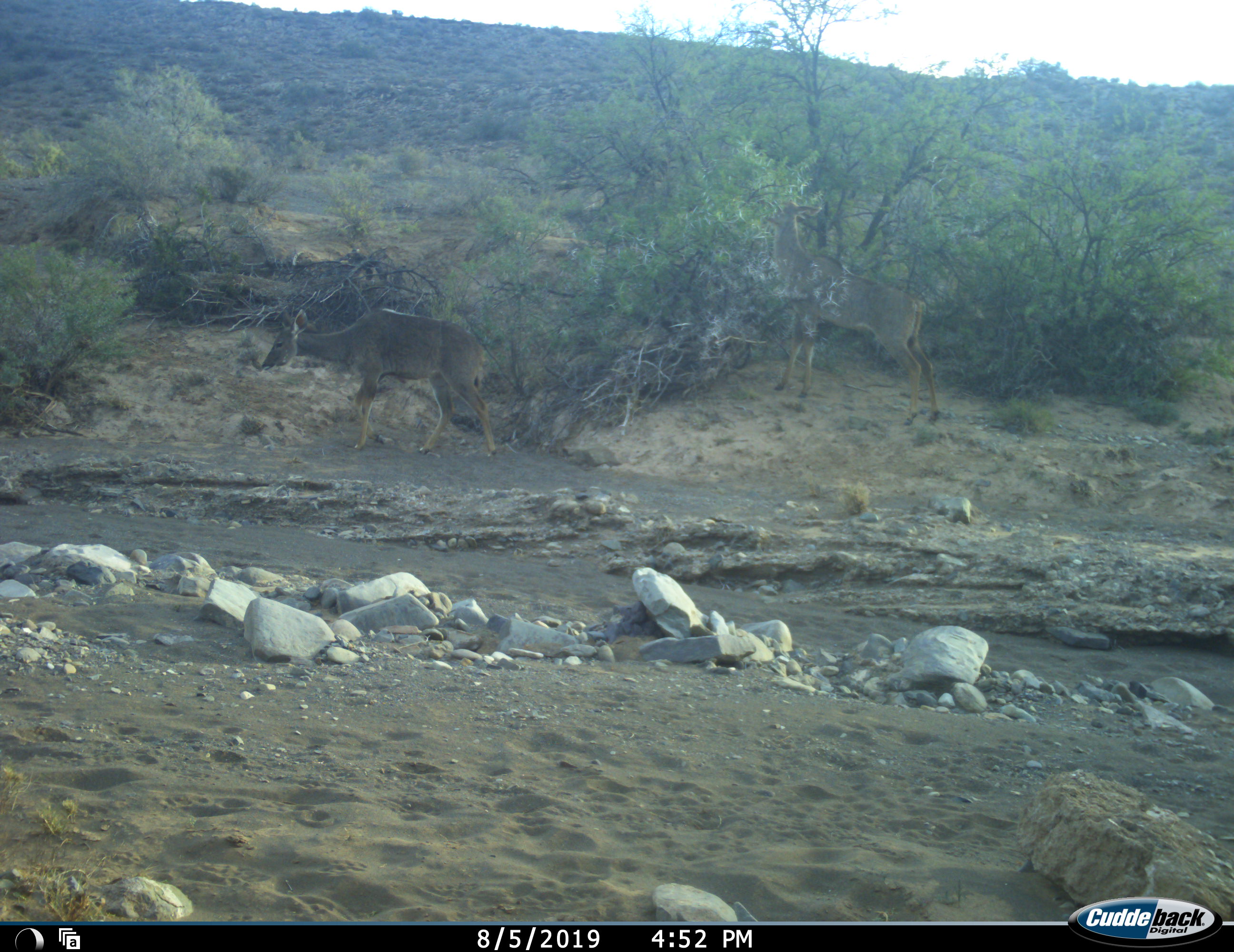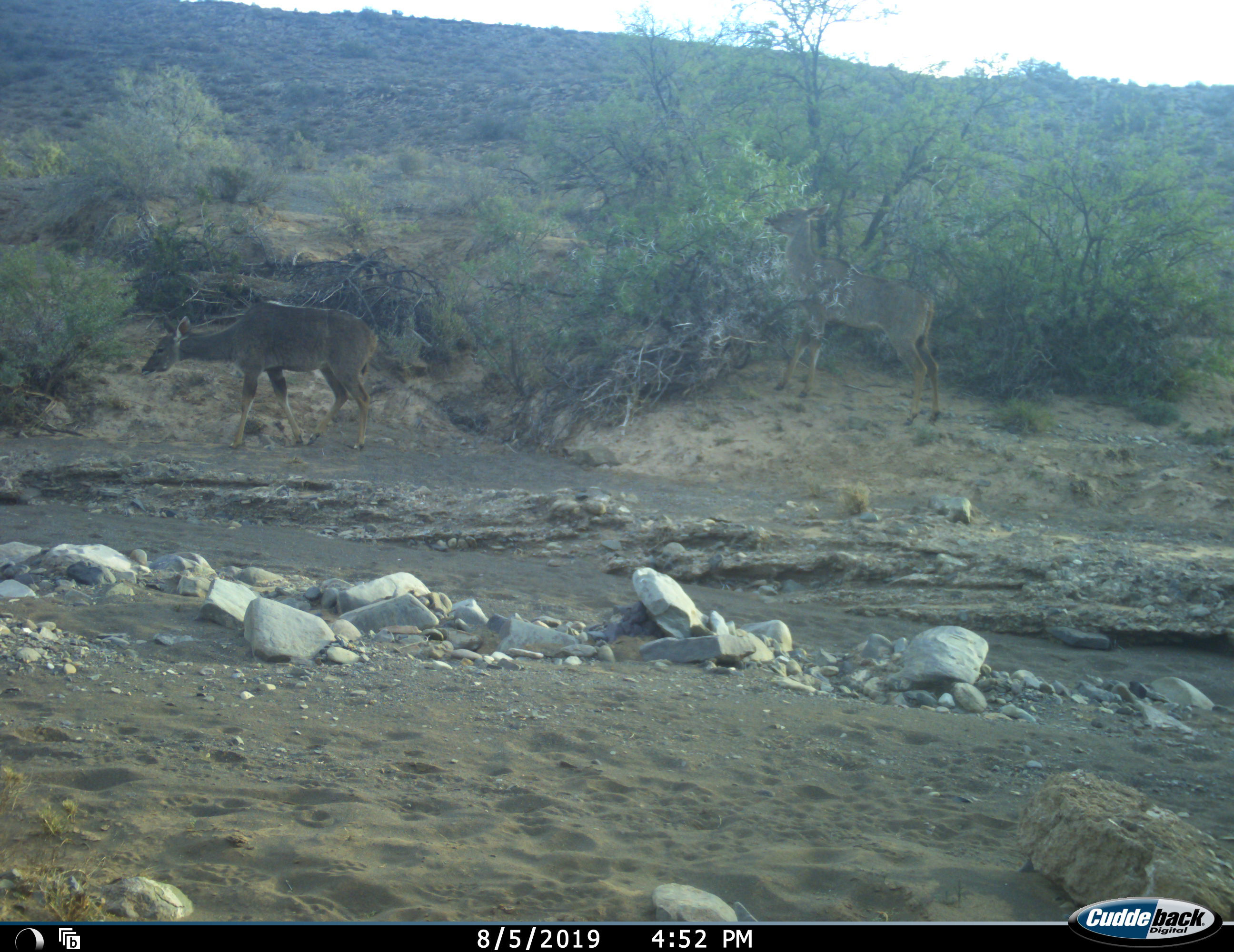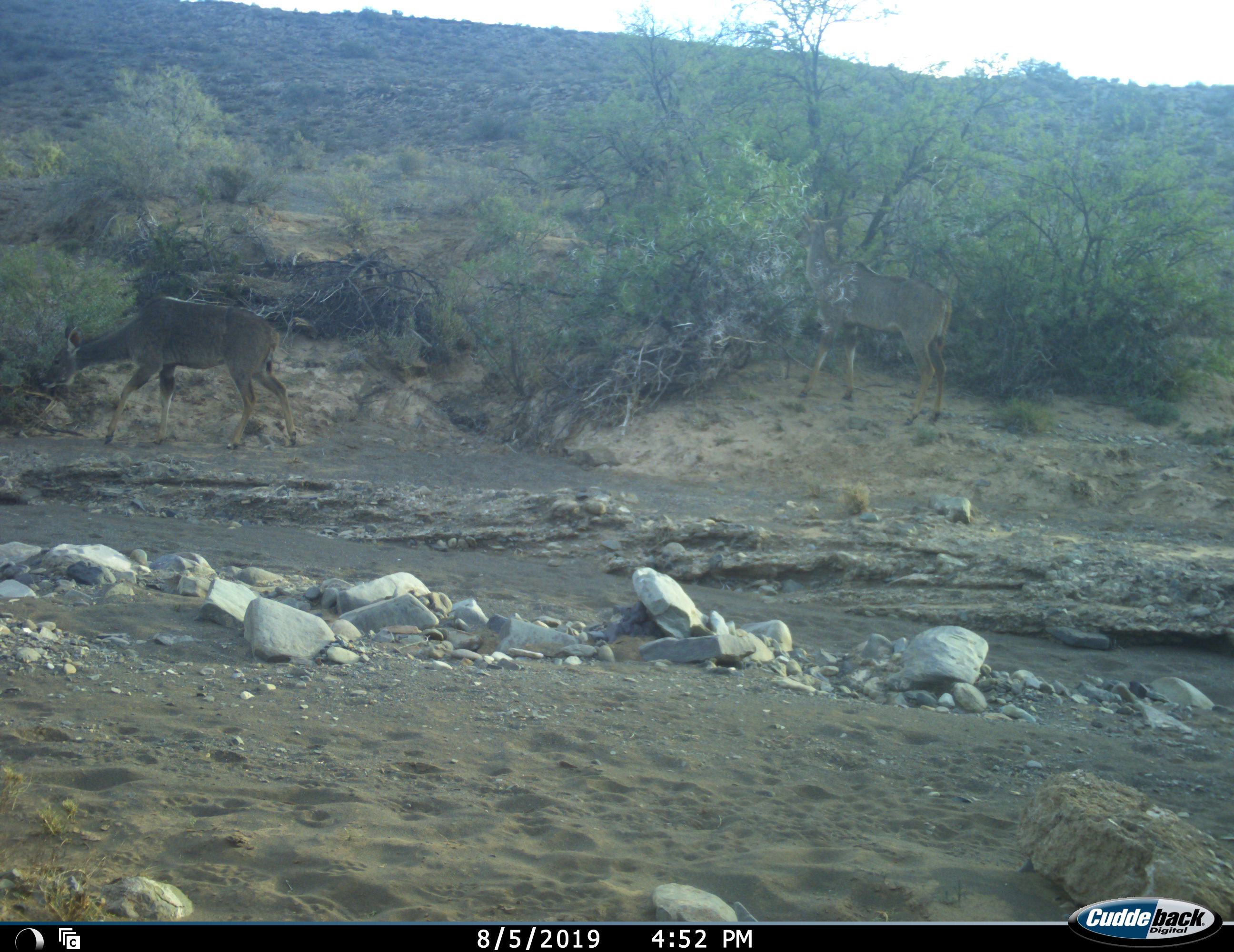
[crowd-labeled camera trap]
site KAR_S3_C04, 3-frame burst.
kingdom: Animalia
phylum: Chordata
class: Mammalia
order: Artiodactyla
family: Bovidae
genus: Tragelaphus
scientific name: Tragelaphus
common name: kudu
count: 2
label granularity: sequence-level